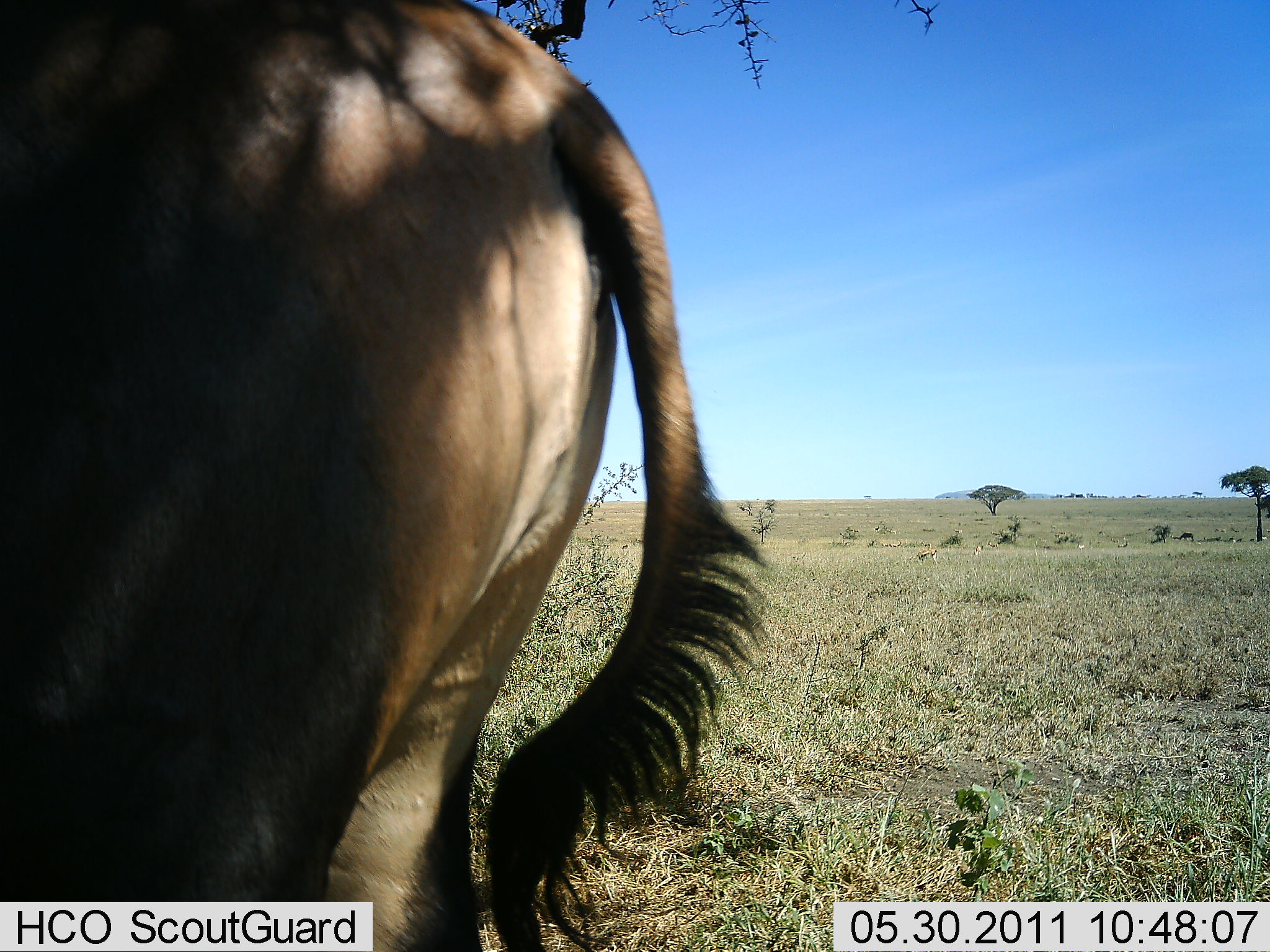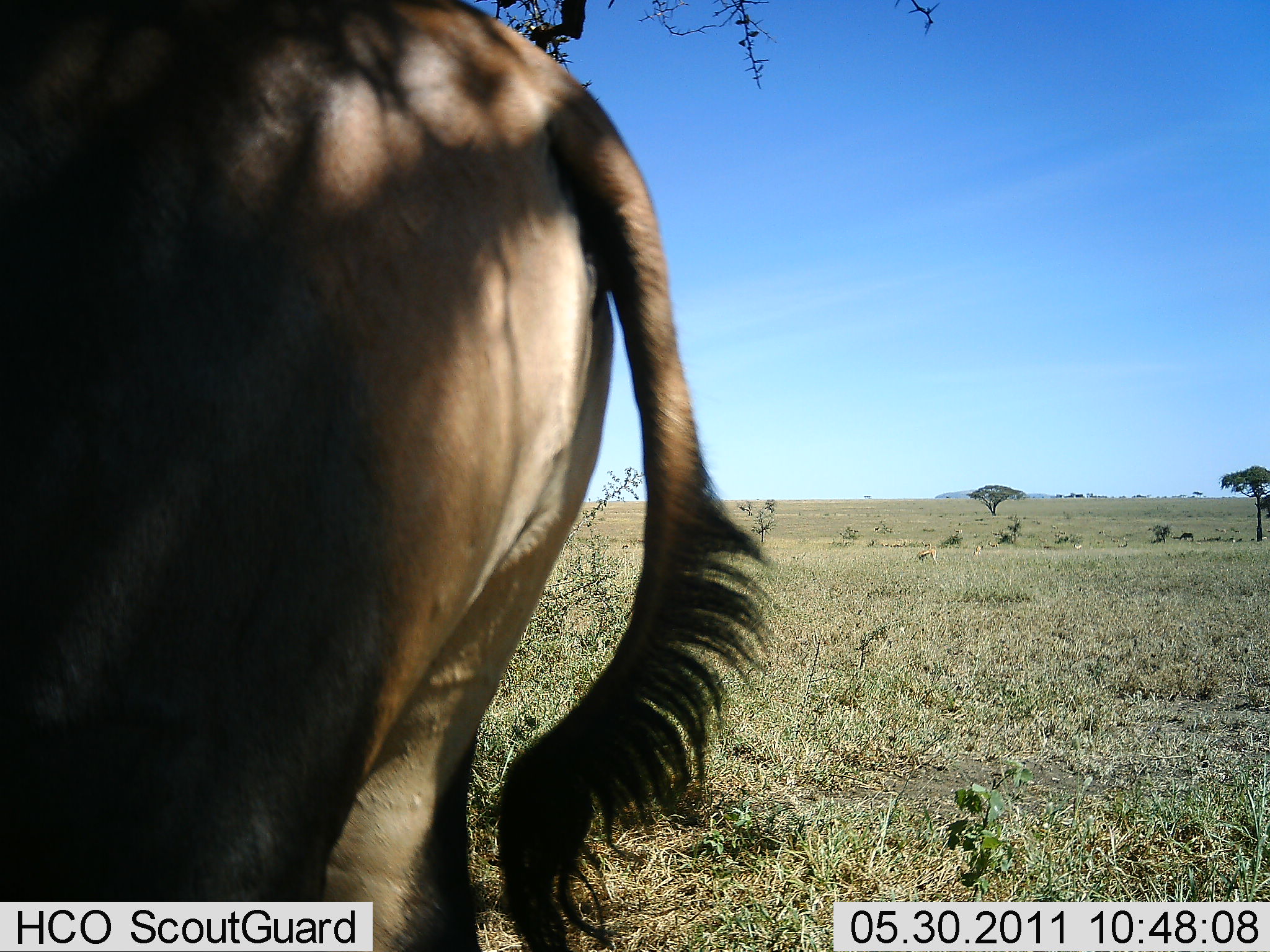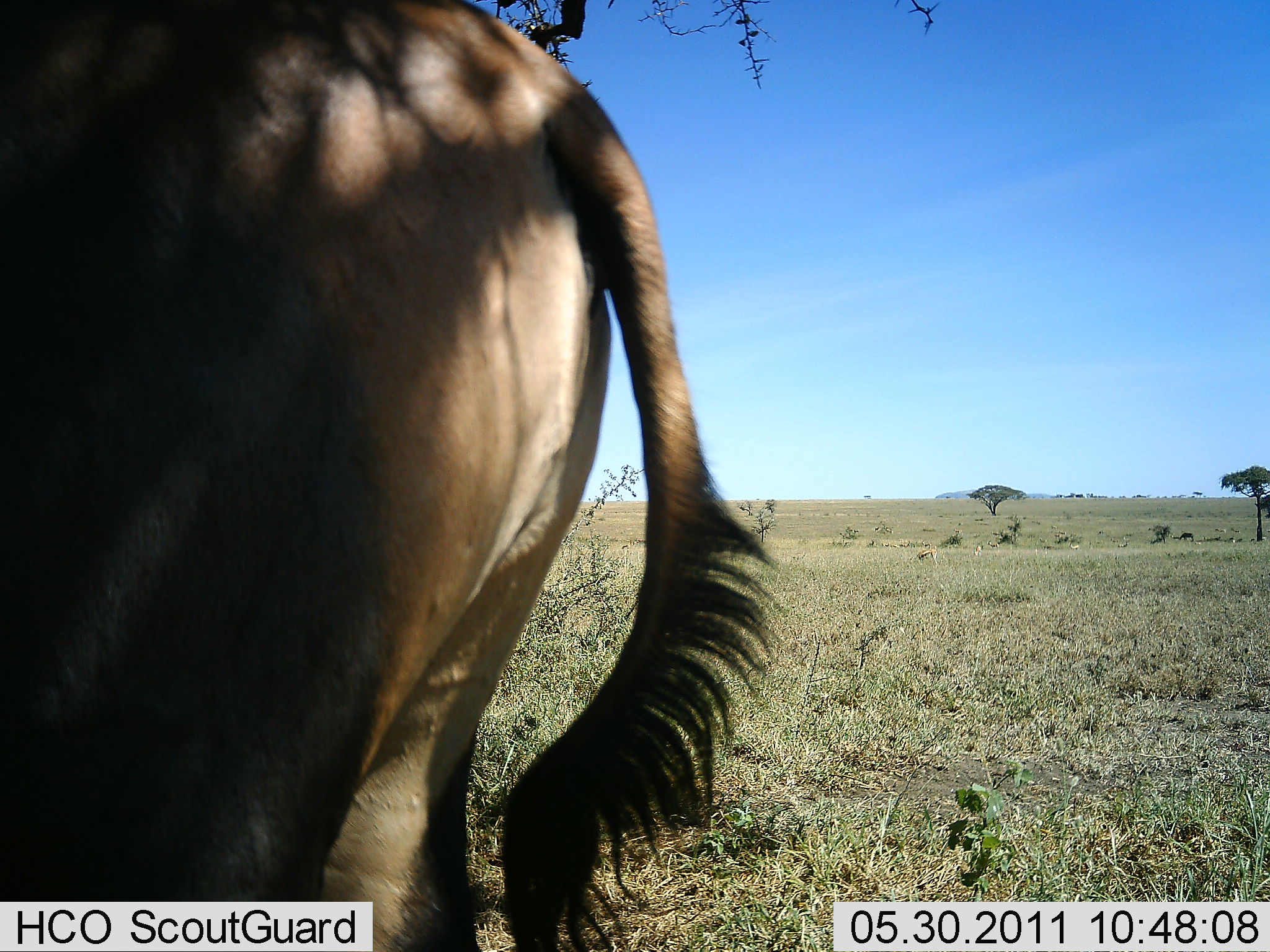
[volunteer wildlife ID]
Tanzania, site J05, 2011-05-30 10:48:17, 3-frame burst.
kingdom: Animalia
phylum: Chordata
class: Mammalia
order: Artiodactyla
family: Bovidae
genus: Damaliscus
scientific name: Damaliscus lunatus jimela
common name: topi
Topi (Damaliscus lunatus jimela), count 1. Behavior (volunteer vote fractions): standing 100%, resting 0%, moving 0%, interacting 0%. Young present (vote fraction): 0%. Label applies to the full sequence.